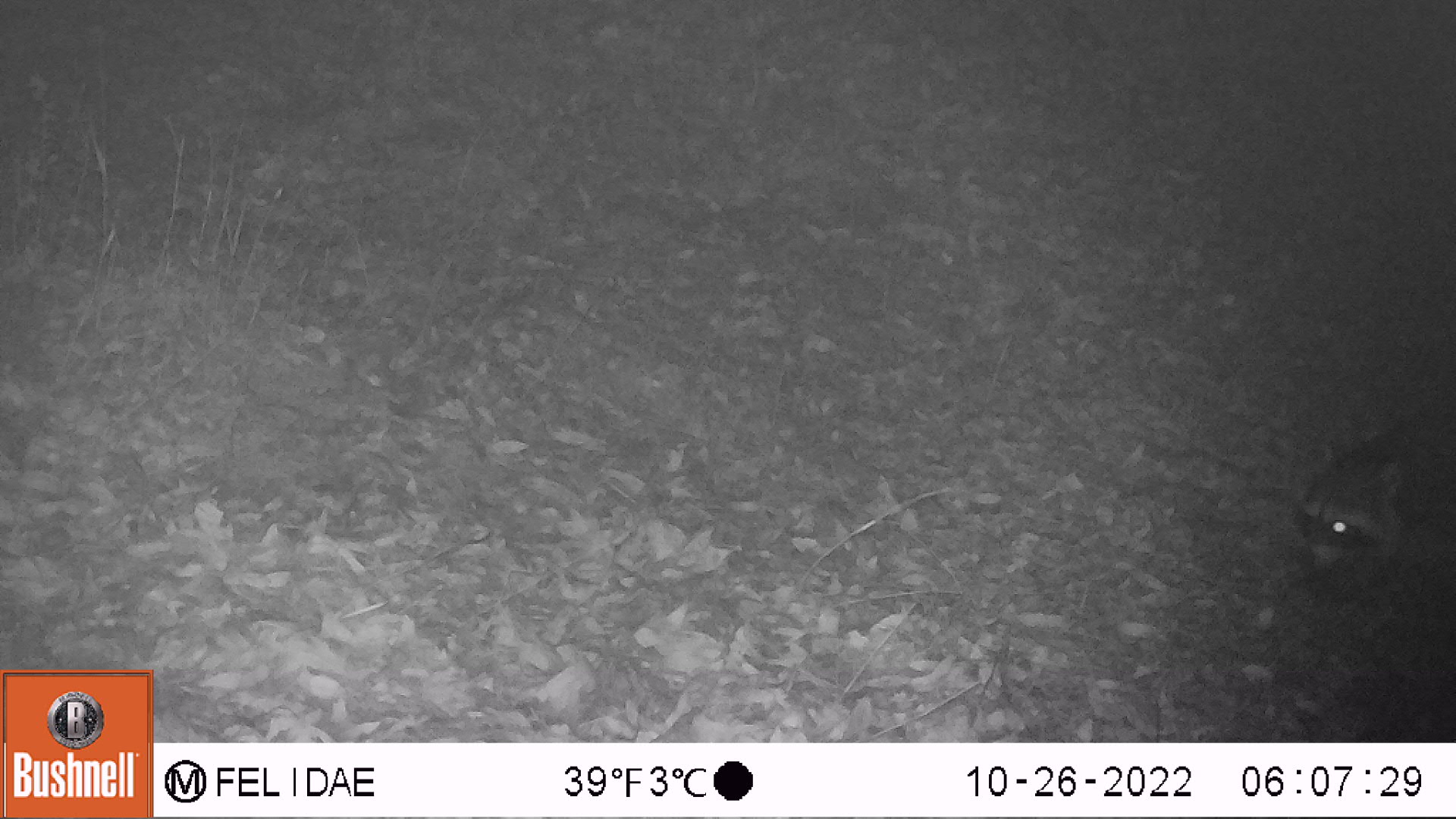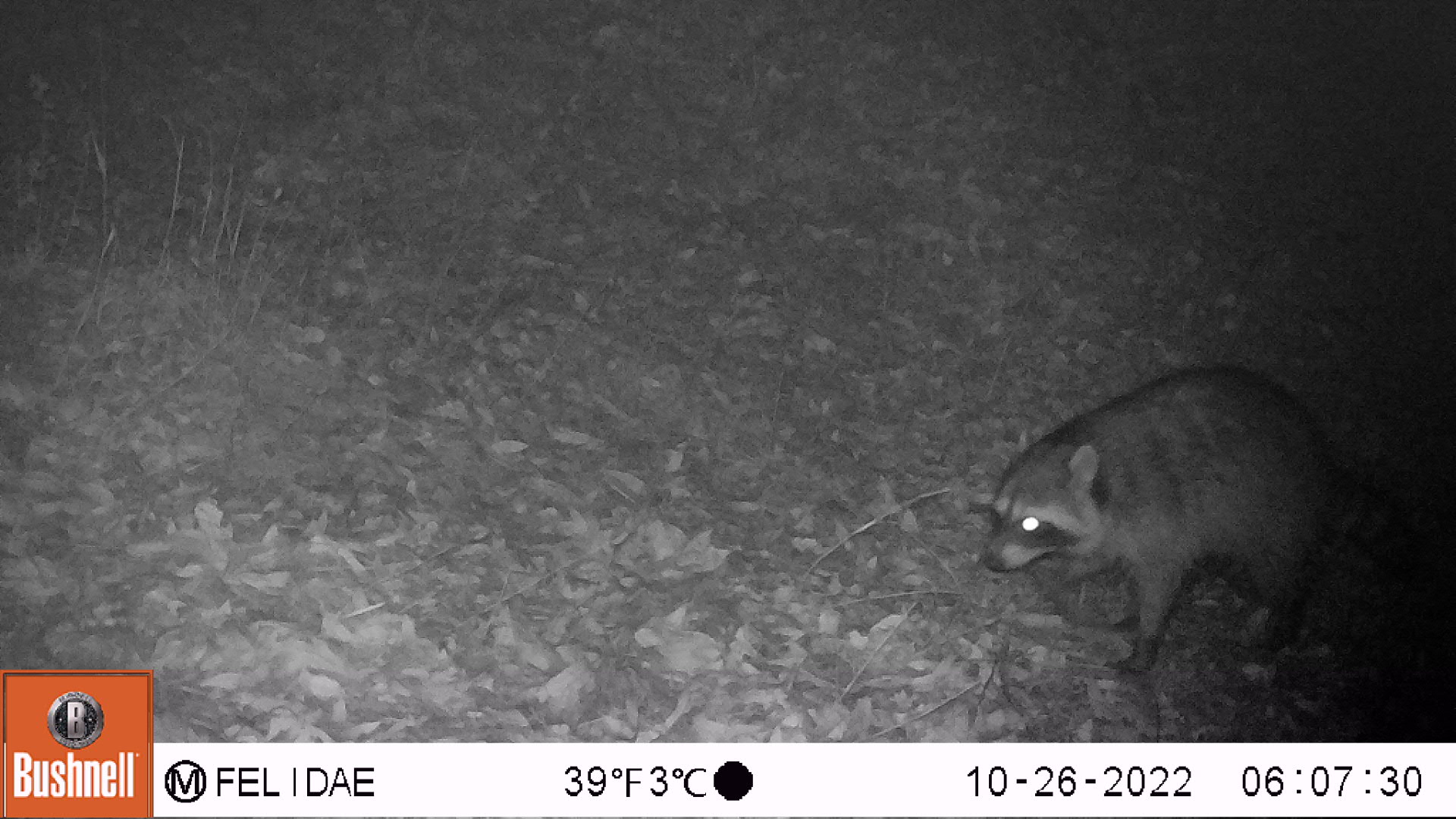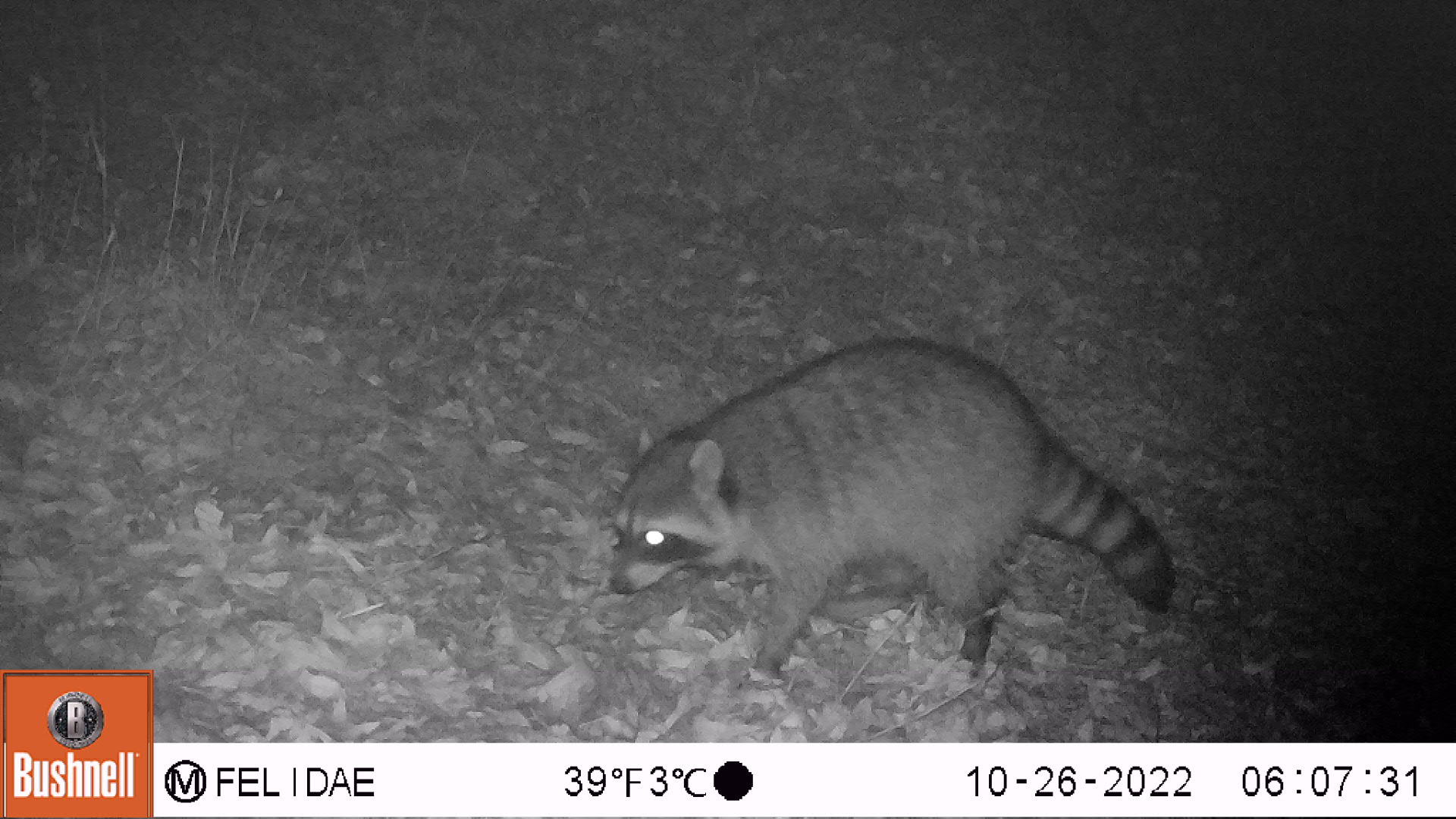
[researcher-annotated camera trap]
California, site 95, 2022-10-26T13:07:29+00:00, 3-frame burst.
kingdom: Animalia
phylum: Chordata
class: Mammalia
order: Carnivora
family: Procyonidae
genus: Procyon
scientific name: Procyon lotor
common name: raccoon